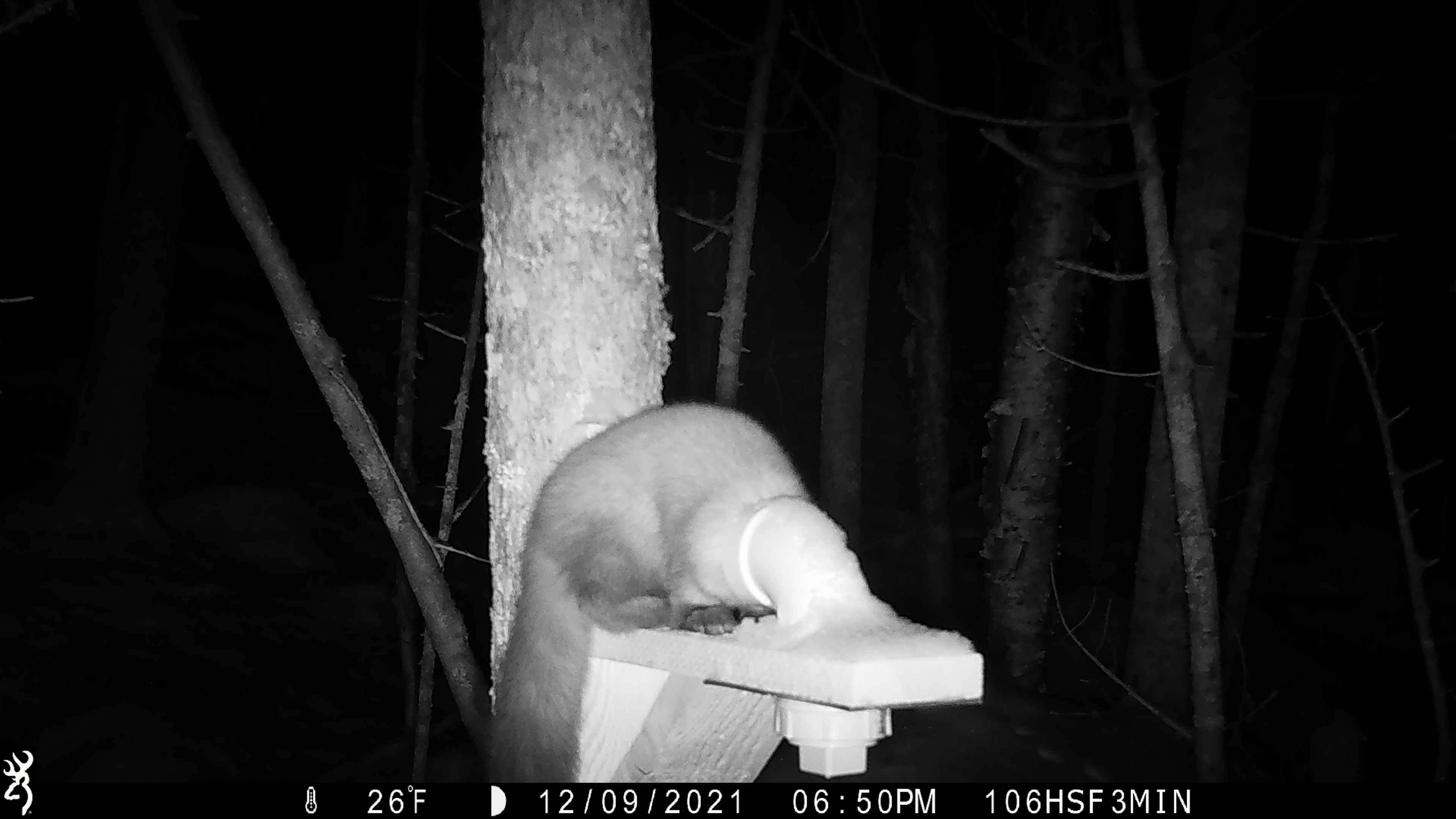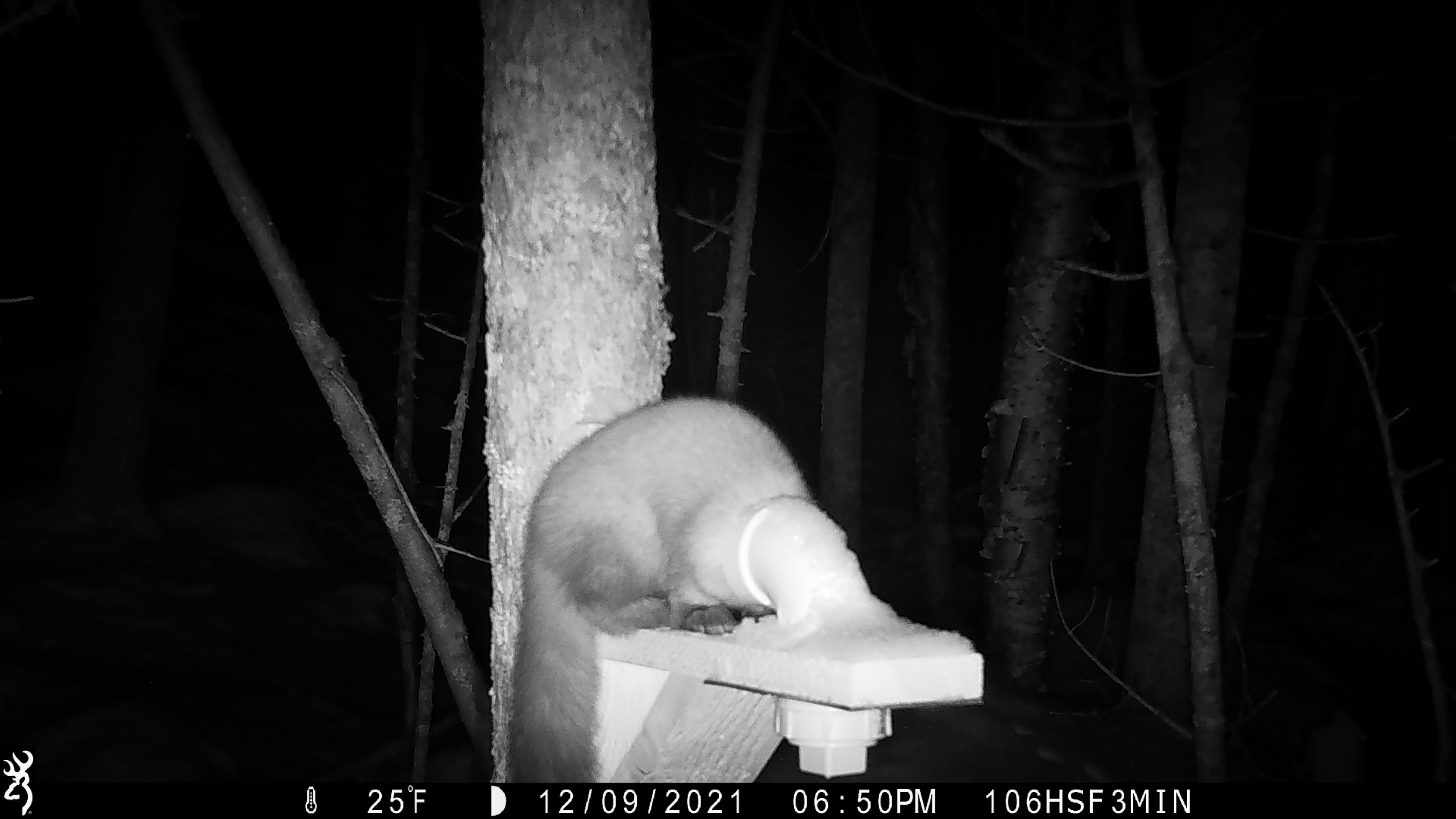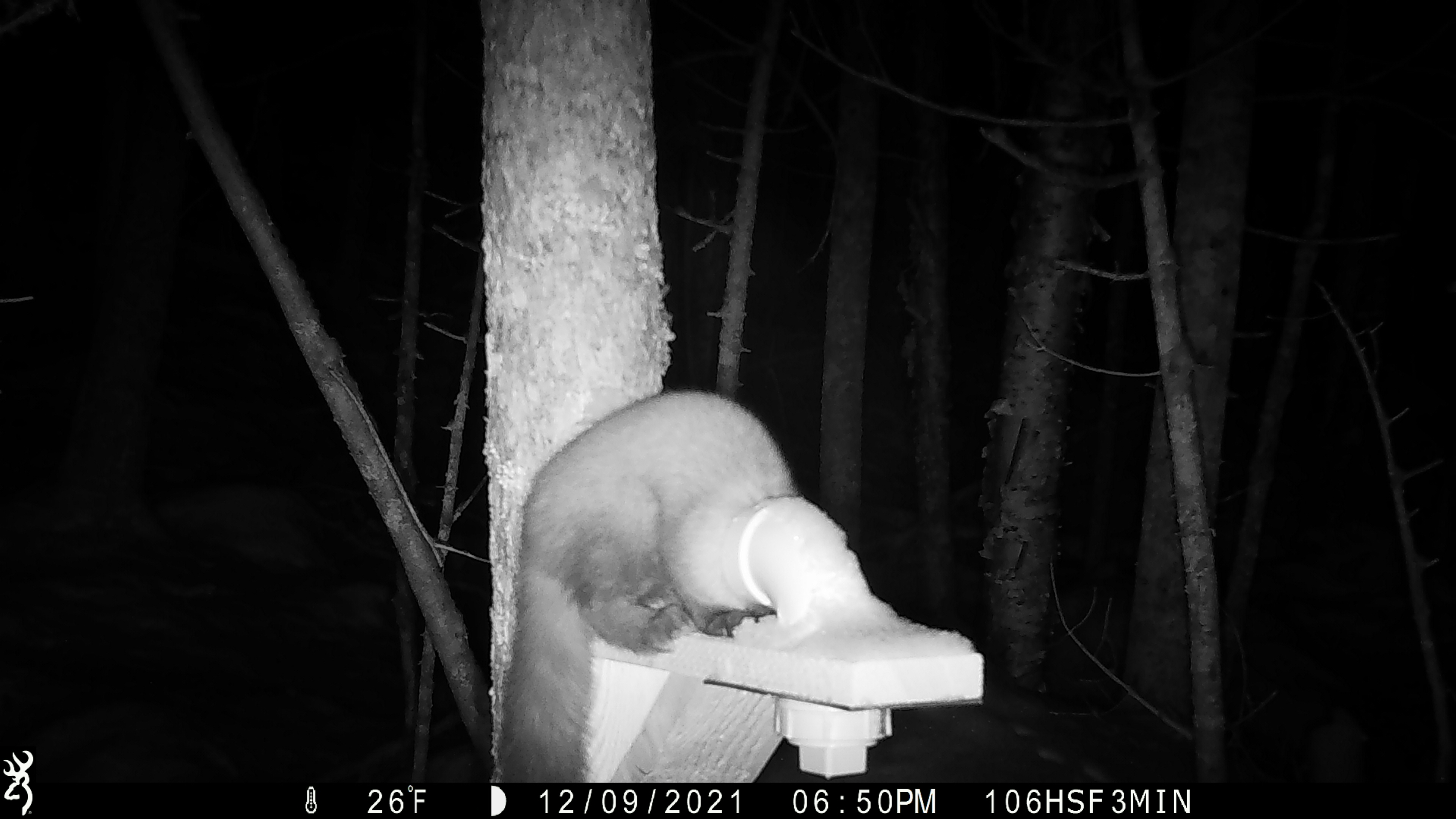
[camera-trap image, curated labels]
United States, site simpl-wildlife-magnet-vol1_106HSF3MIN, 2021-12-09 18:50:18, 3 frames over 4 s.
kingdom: Animalia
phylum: Chordata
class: Mammalia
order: Carnivora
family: Mustelidae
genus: Martes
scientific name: Martes americana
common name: american marten